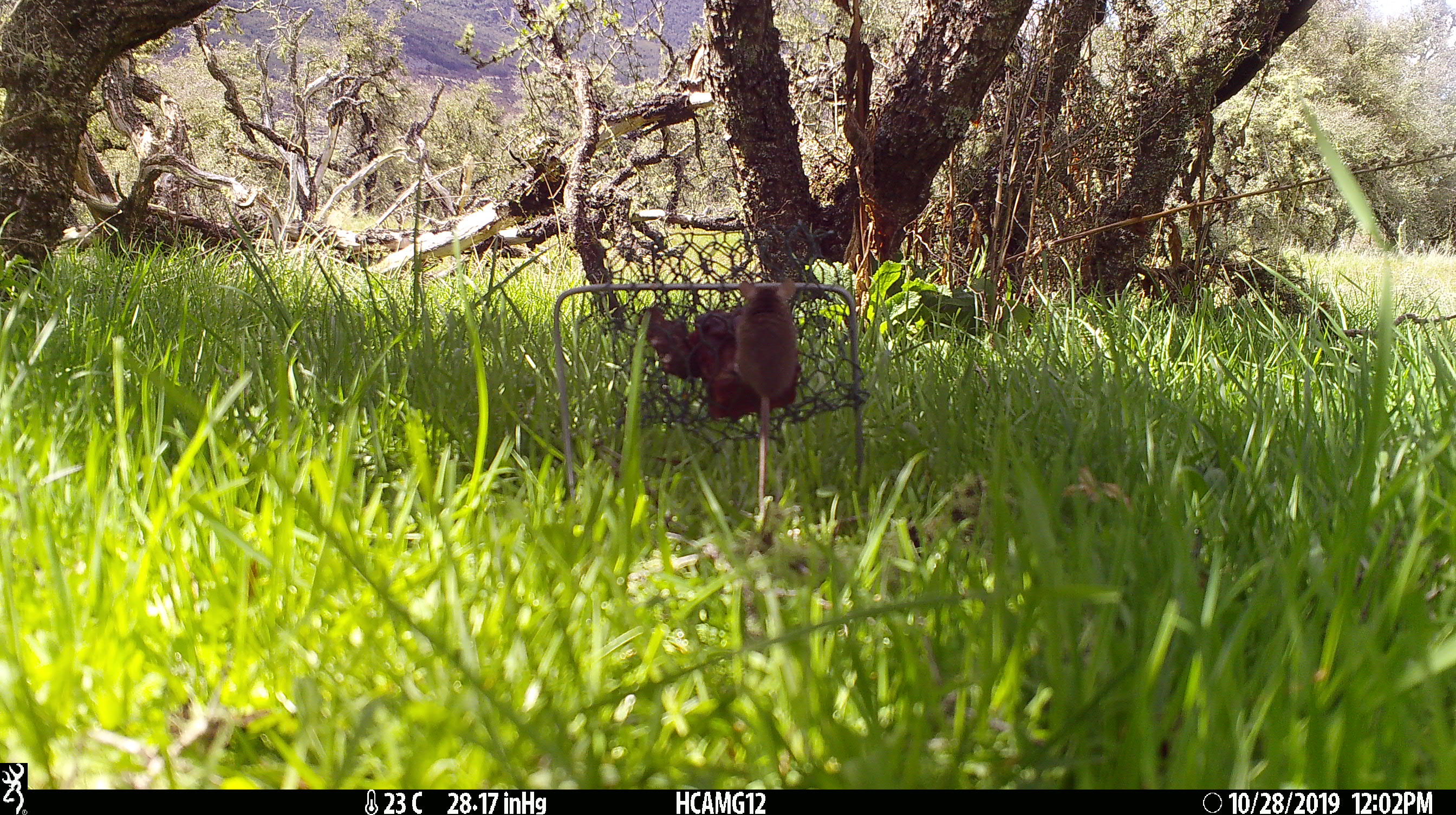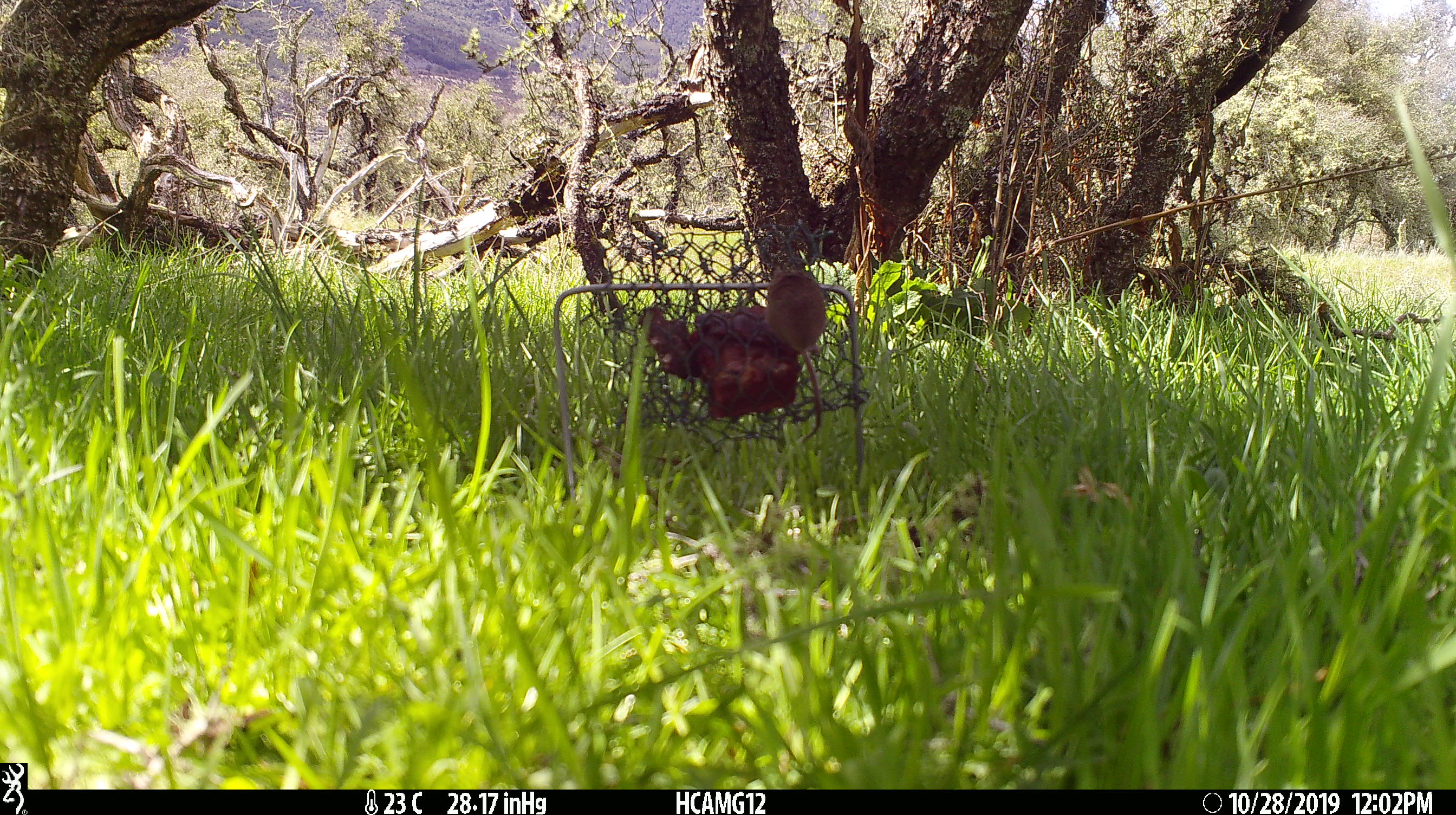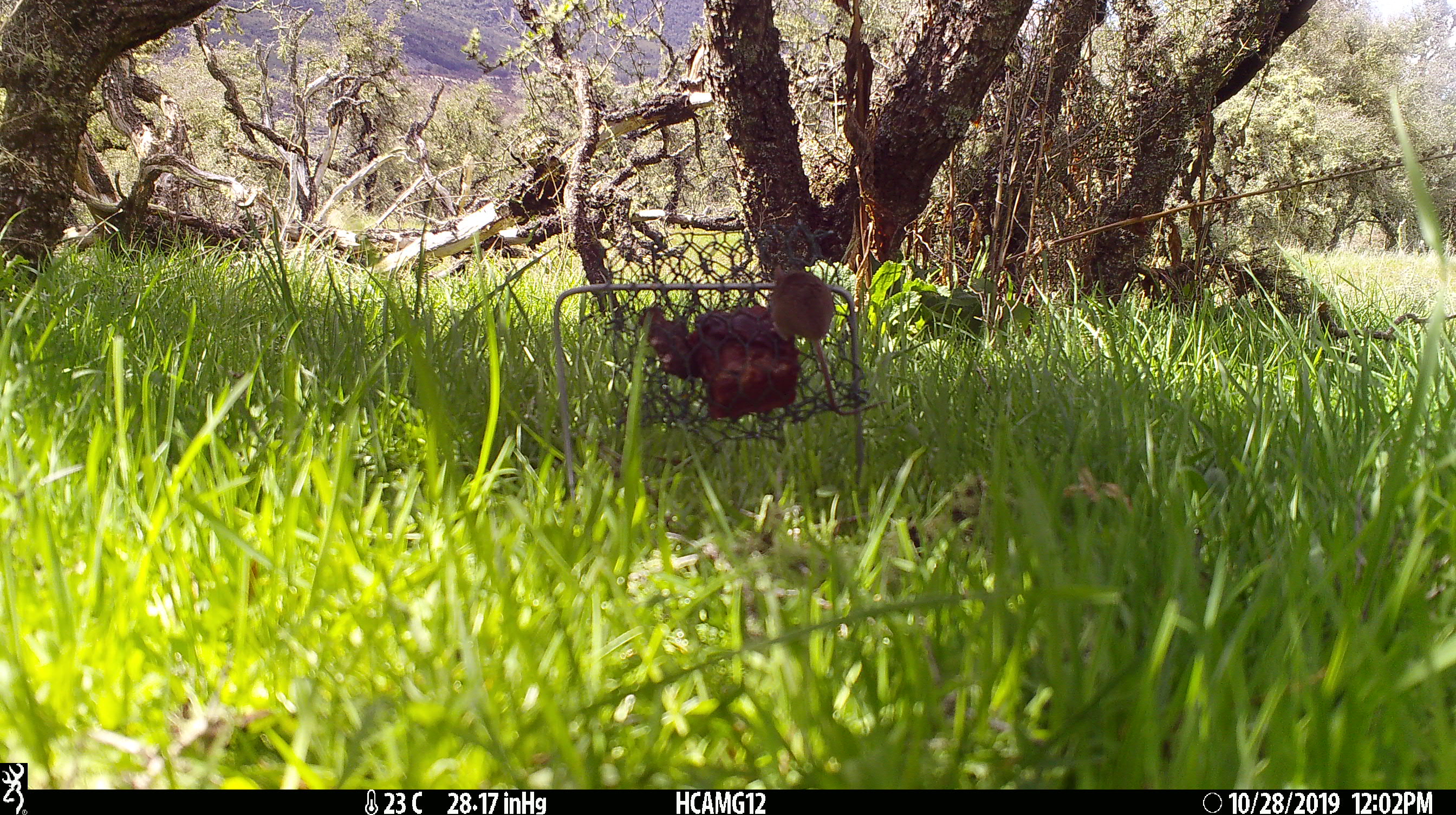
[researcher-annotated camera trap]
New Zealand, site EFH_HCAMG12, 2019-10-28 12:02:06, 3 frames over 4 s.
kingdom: Animalia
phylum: Chordata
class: Mammalia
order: Rodentia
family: Muridae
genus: Mus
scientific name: Mus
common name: mouse